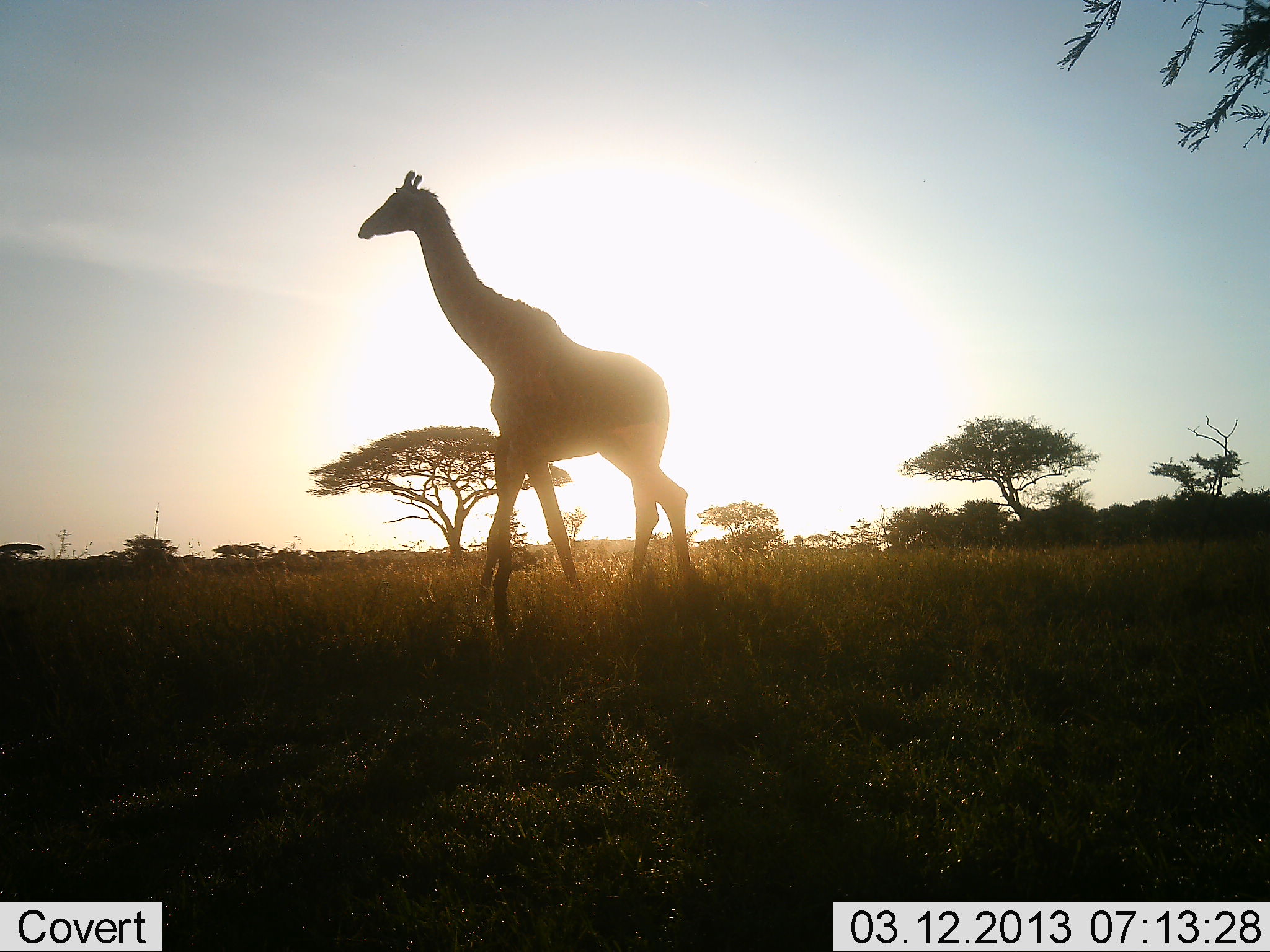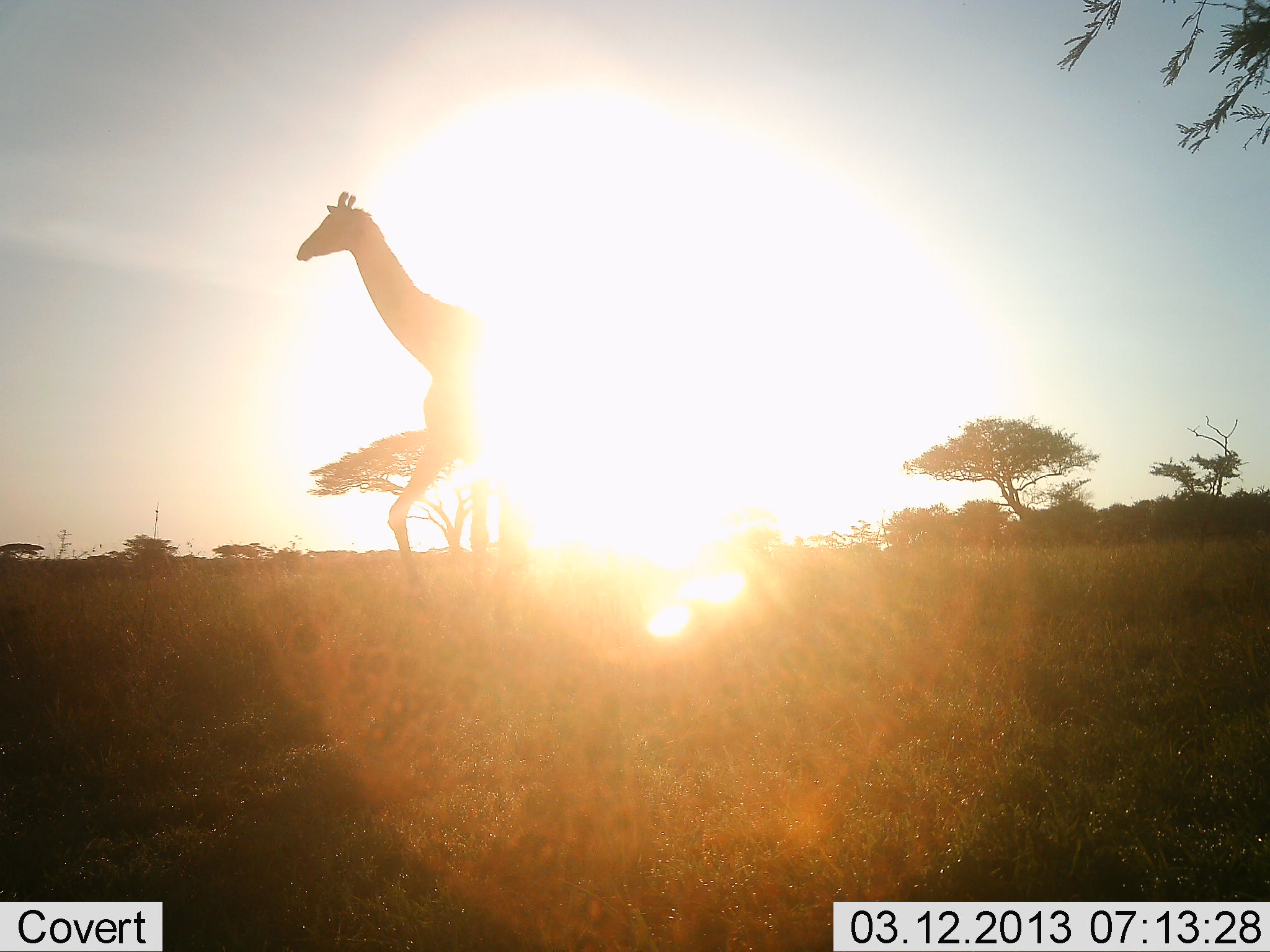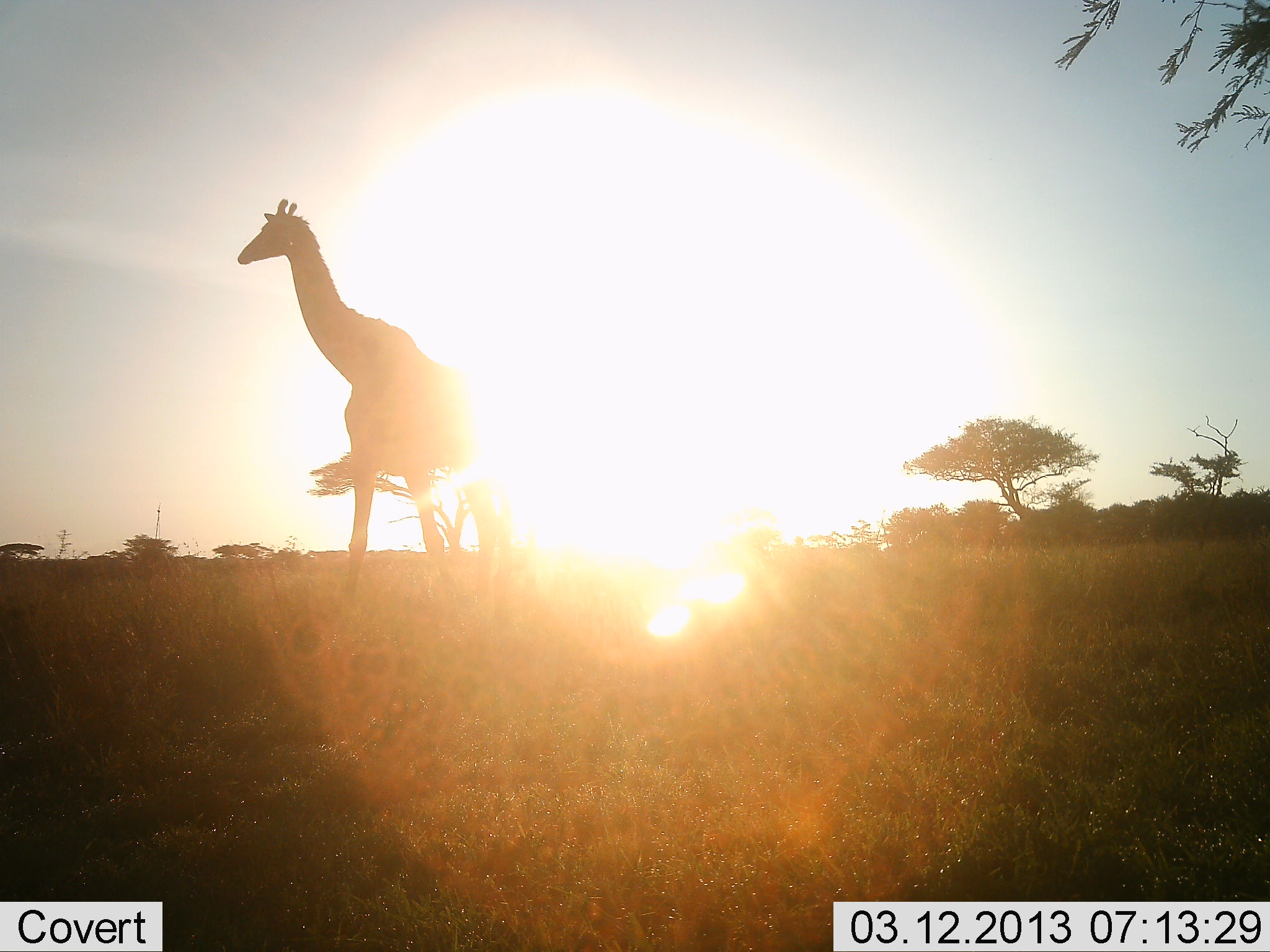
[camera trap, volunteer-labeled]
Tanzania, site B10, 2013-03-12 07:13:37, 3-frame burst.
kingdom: Animalia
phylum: Chordata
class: Mammalia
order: Artiodactyla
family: Giraffidae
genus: Giraffa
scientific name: Giraffa camelopardalis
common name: giraffe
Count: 1.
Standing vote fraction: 4%.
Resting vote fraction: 0%.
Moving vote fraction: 96%.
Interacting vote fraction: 0%.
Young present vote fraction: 0%.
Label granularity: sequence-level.